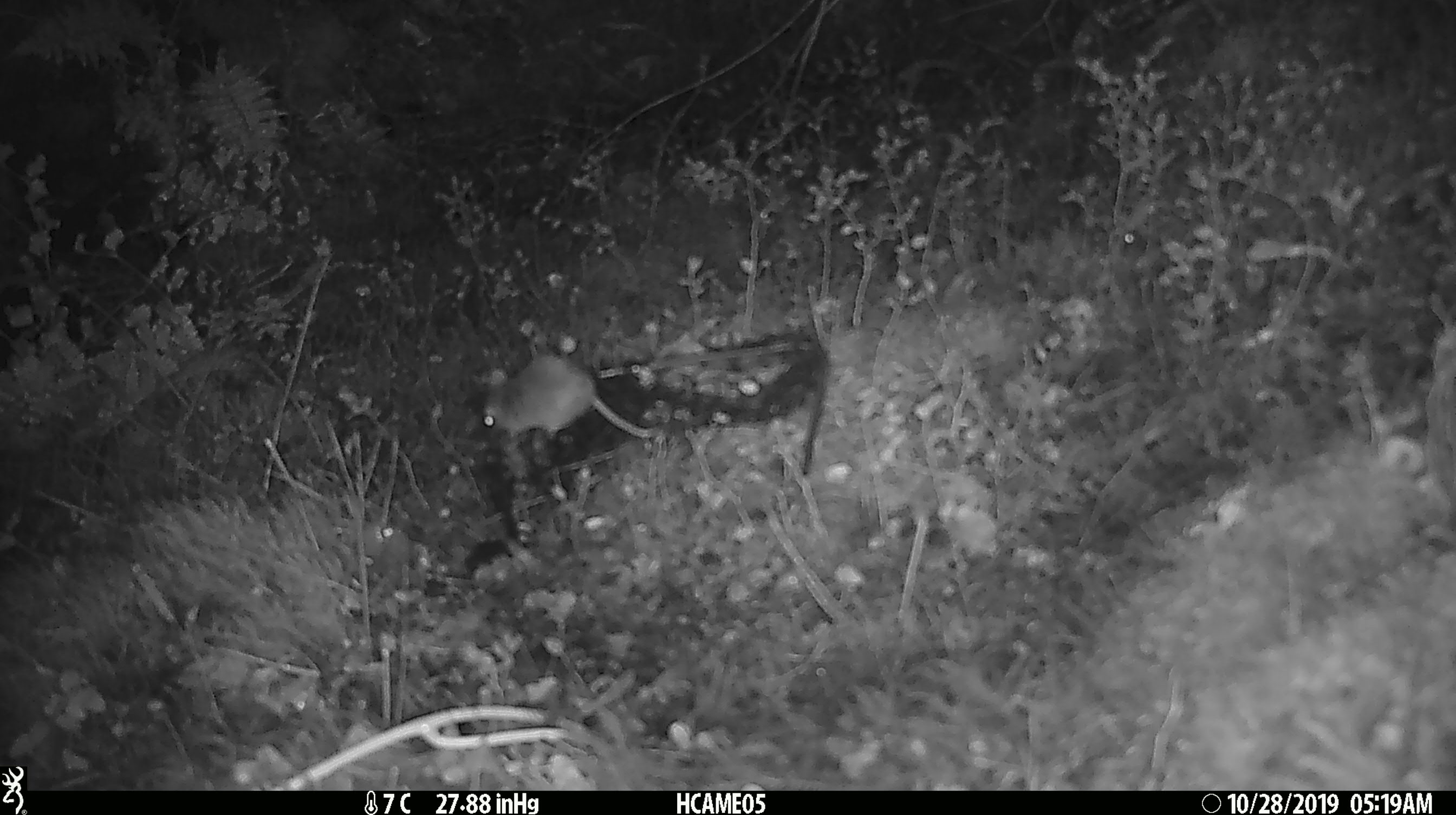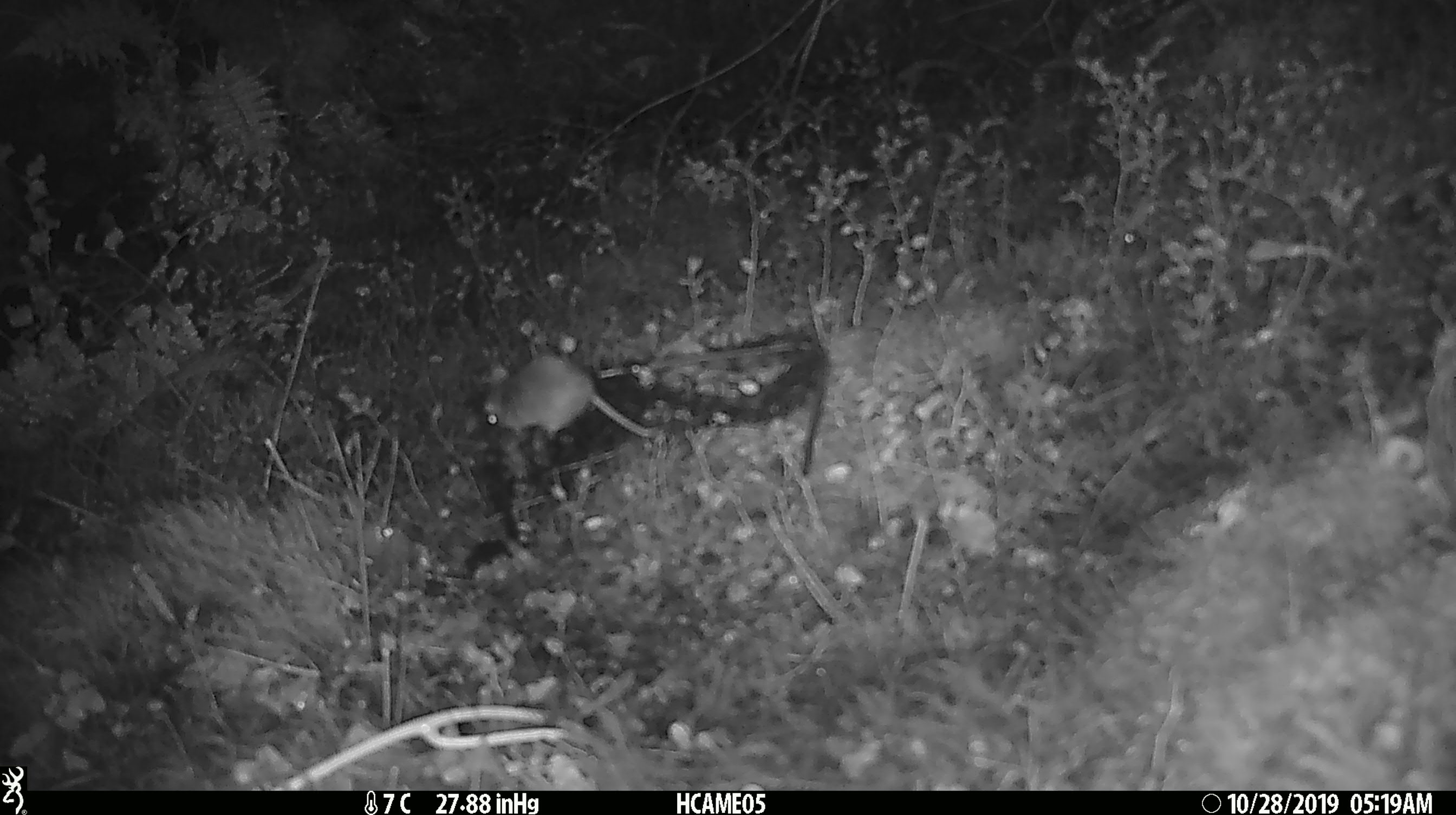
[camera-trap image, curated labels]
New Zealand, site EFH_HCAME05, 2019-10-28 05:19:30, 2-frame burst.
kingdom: Animalia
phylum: Chordata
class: Mammalia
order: Rodentia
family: Muridae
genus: Mus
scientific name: Mus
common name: mouse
Mouse (Mus).